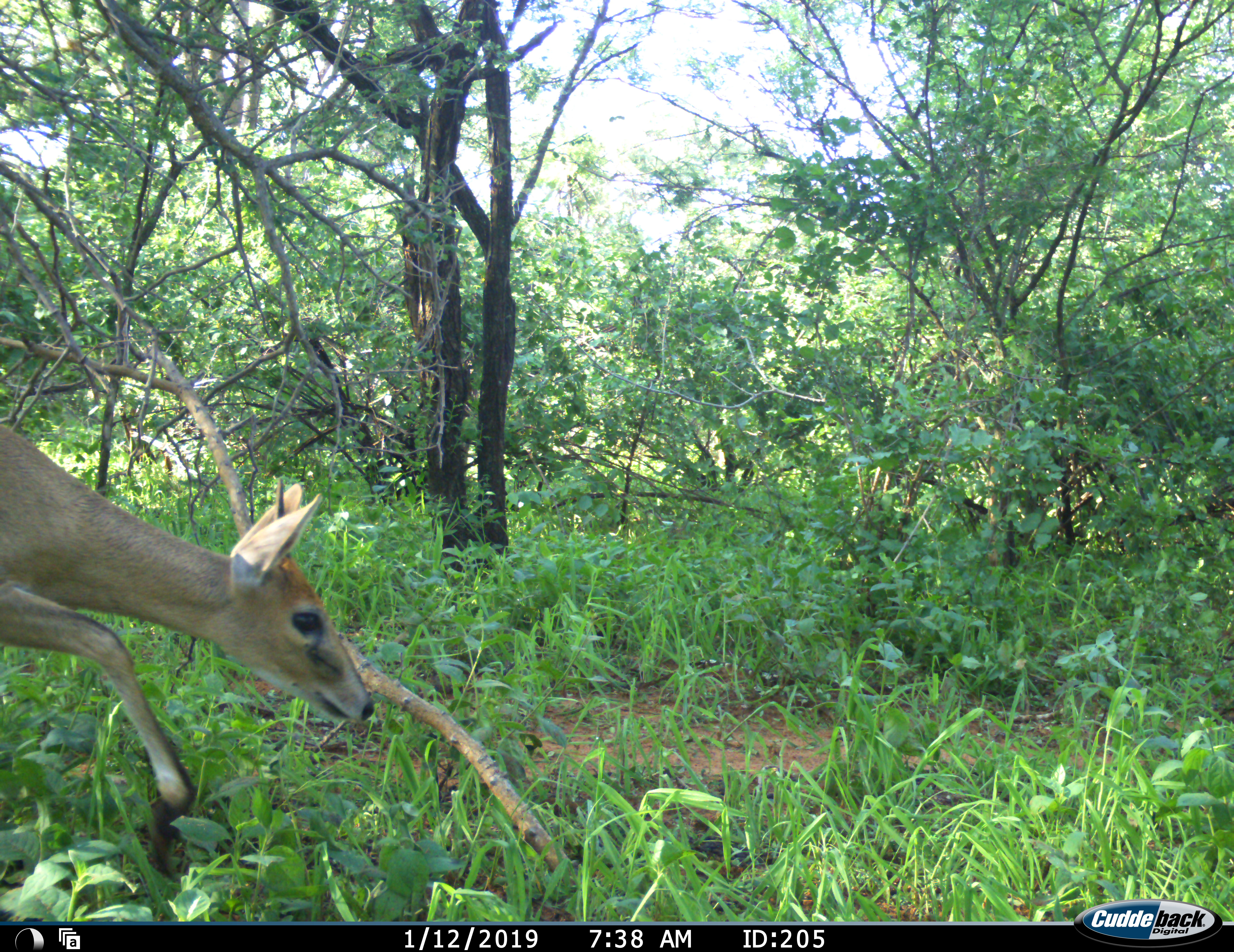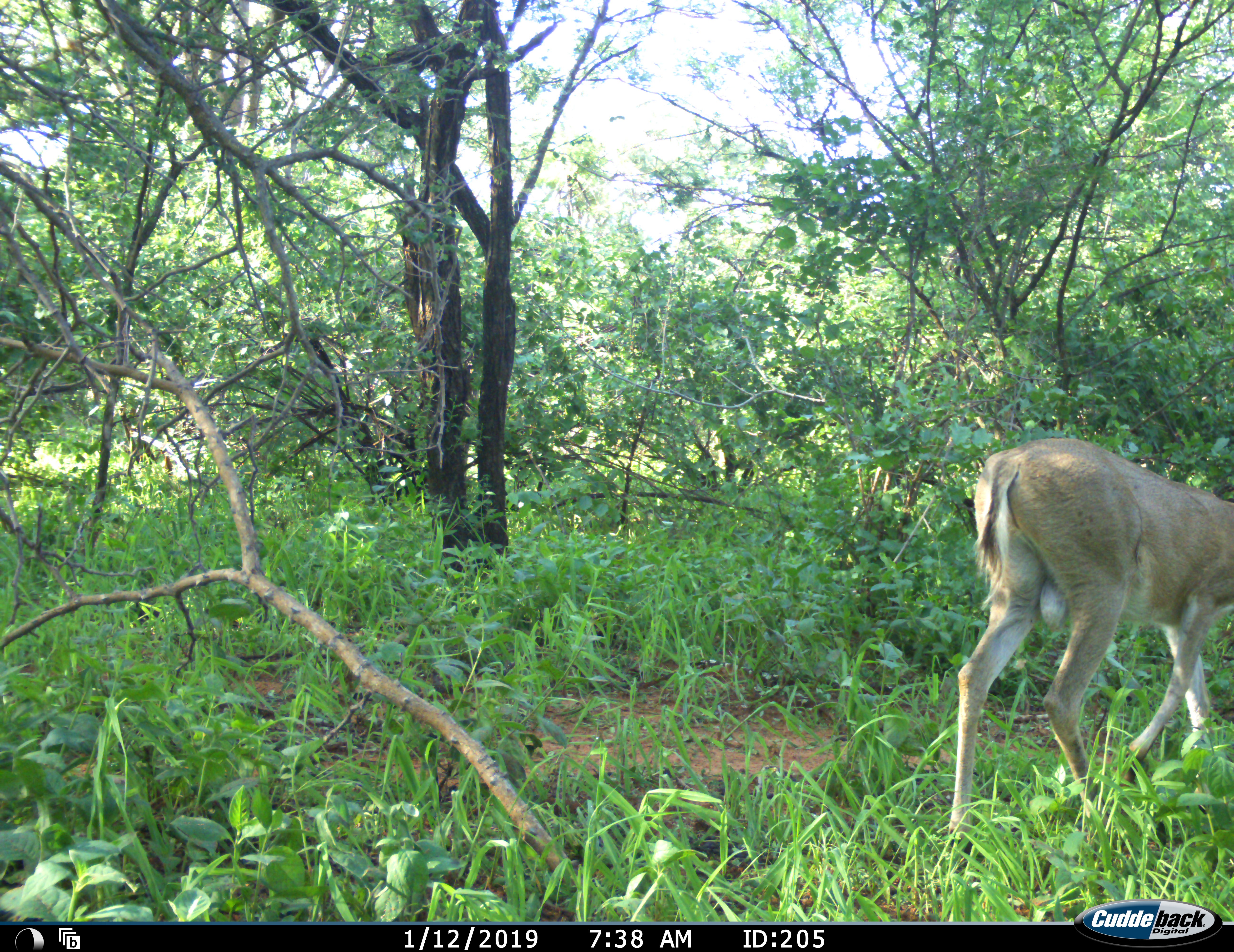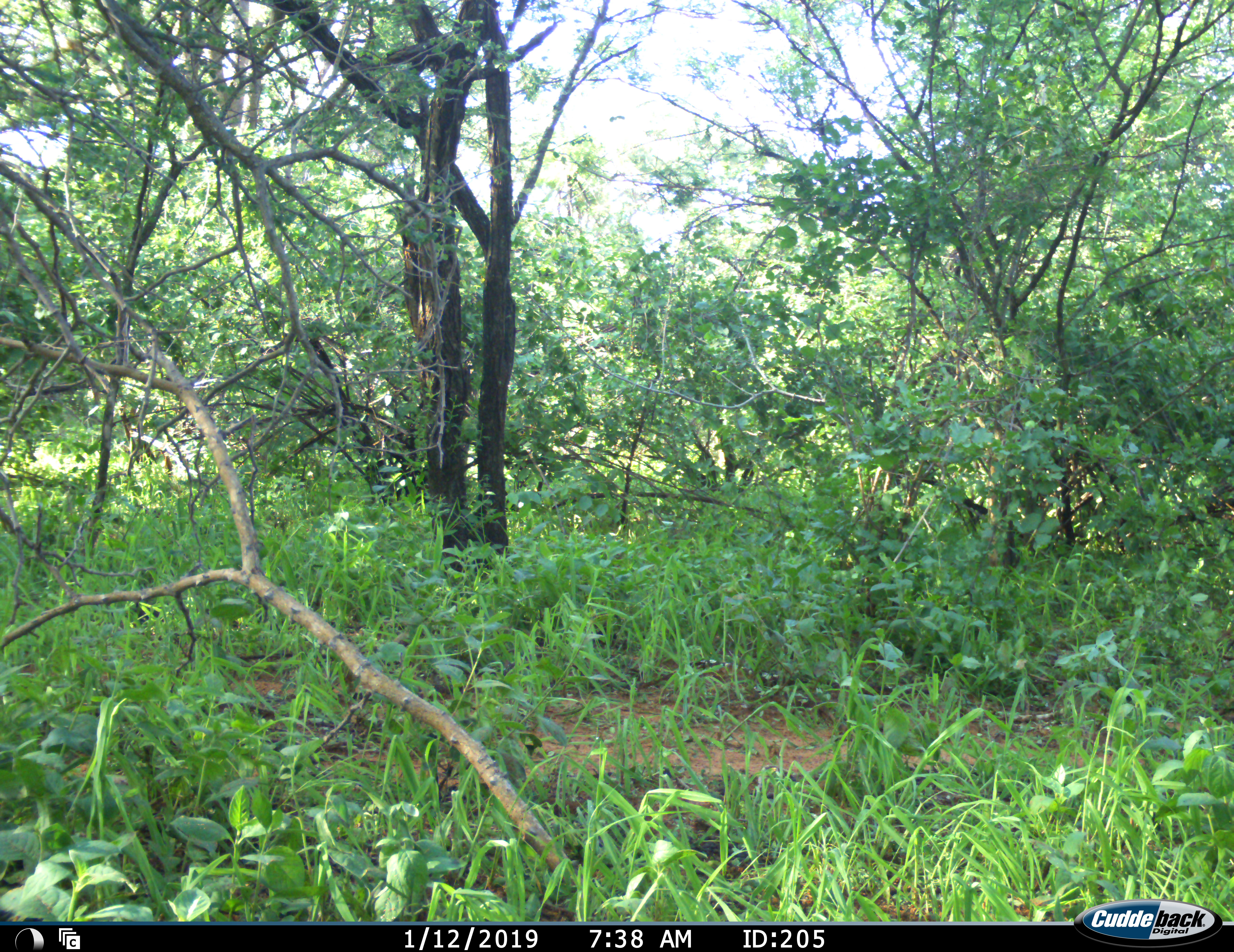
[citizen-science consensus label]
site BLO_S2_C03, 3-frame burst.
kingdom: Animalia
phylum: Chordata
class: Mammalia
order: Artiodactyla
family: Bovidae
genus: Sylvicapra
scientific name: Sylvicapra grimmia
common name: common duiker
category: duikercommongrey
Duikercommongrey (common duiker) (Sylvicapra grimmia), count 1. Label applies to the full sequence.